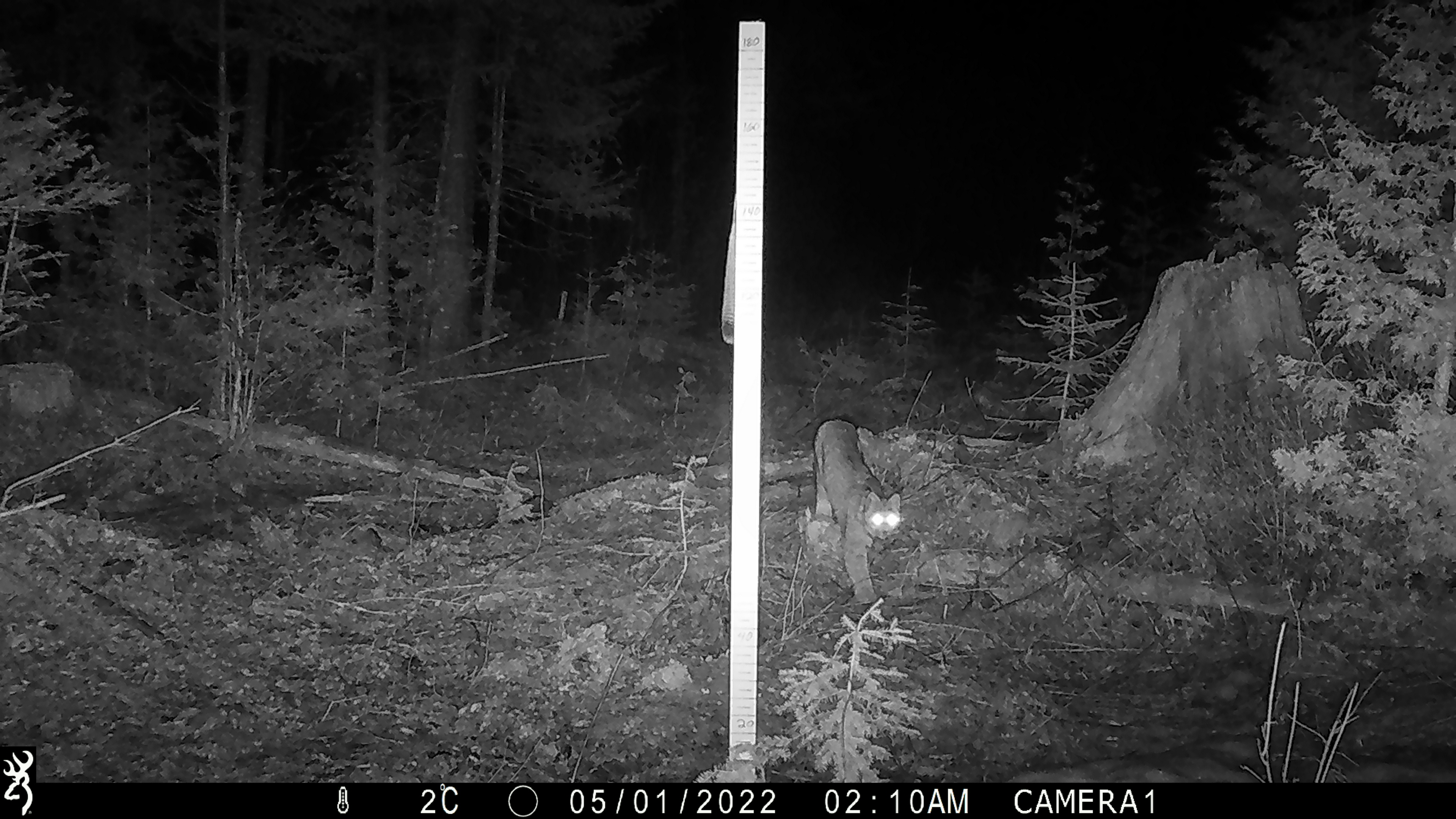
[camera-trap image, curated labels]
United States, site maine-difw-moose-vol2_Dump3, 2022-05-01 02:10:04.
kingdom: Animalia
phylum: Chordata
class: Mammalia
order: Carnivora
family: Felidae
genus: Lynx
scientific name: Lynx canadensis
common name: canada lynx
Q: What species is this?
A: Canada lynx (Lynx canadensis).